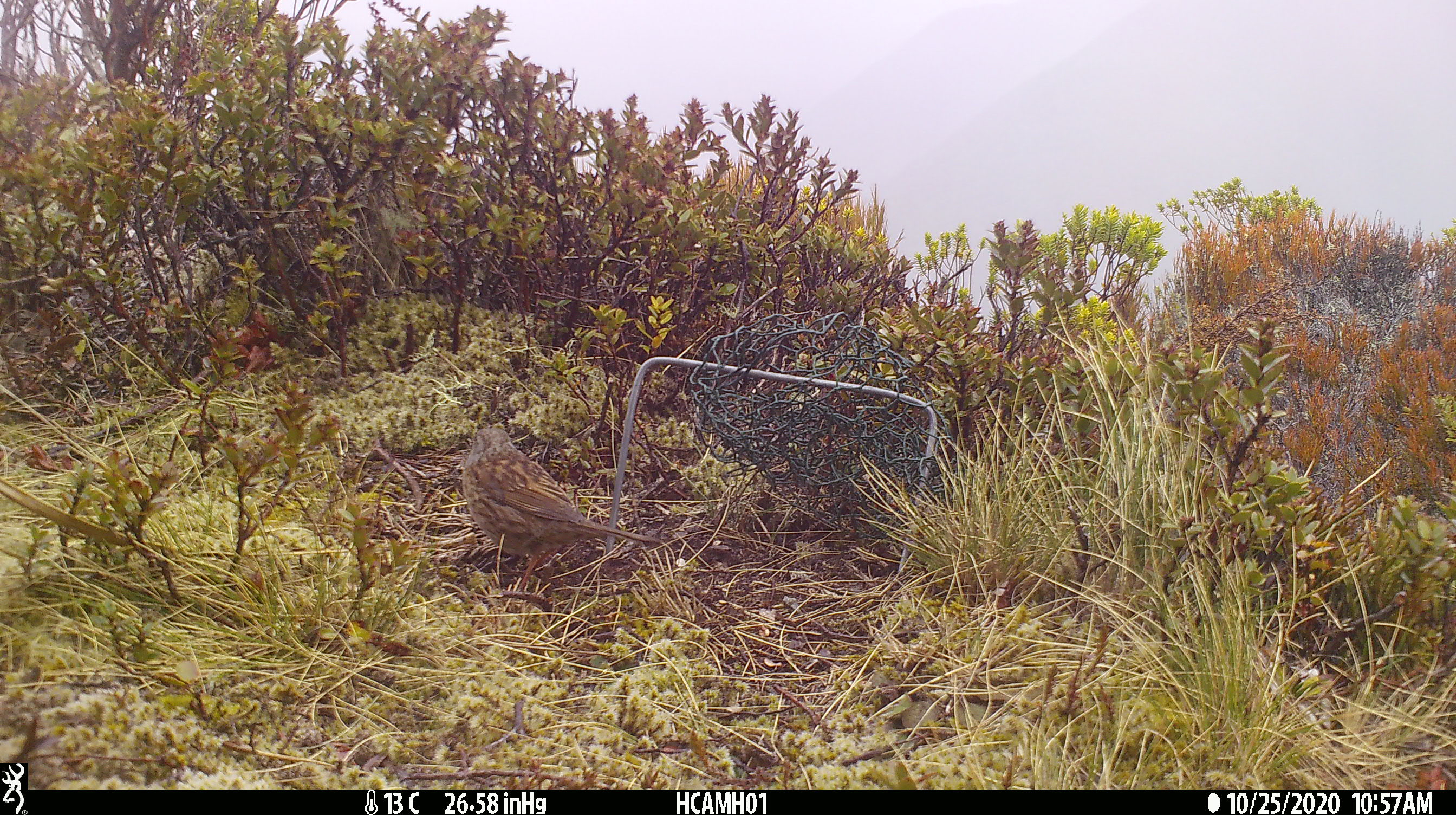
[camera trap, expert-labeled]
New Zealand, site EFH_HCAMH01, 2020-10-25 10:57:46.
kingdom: Animalia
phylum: Chordata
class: Aves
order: Passeriformes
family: Prunellidae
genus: Prunella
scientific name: Prunella modularis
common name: dunnock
Dunnock (Prunella modularis).